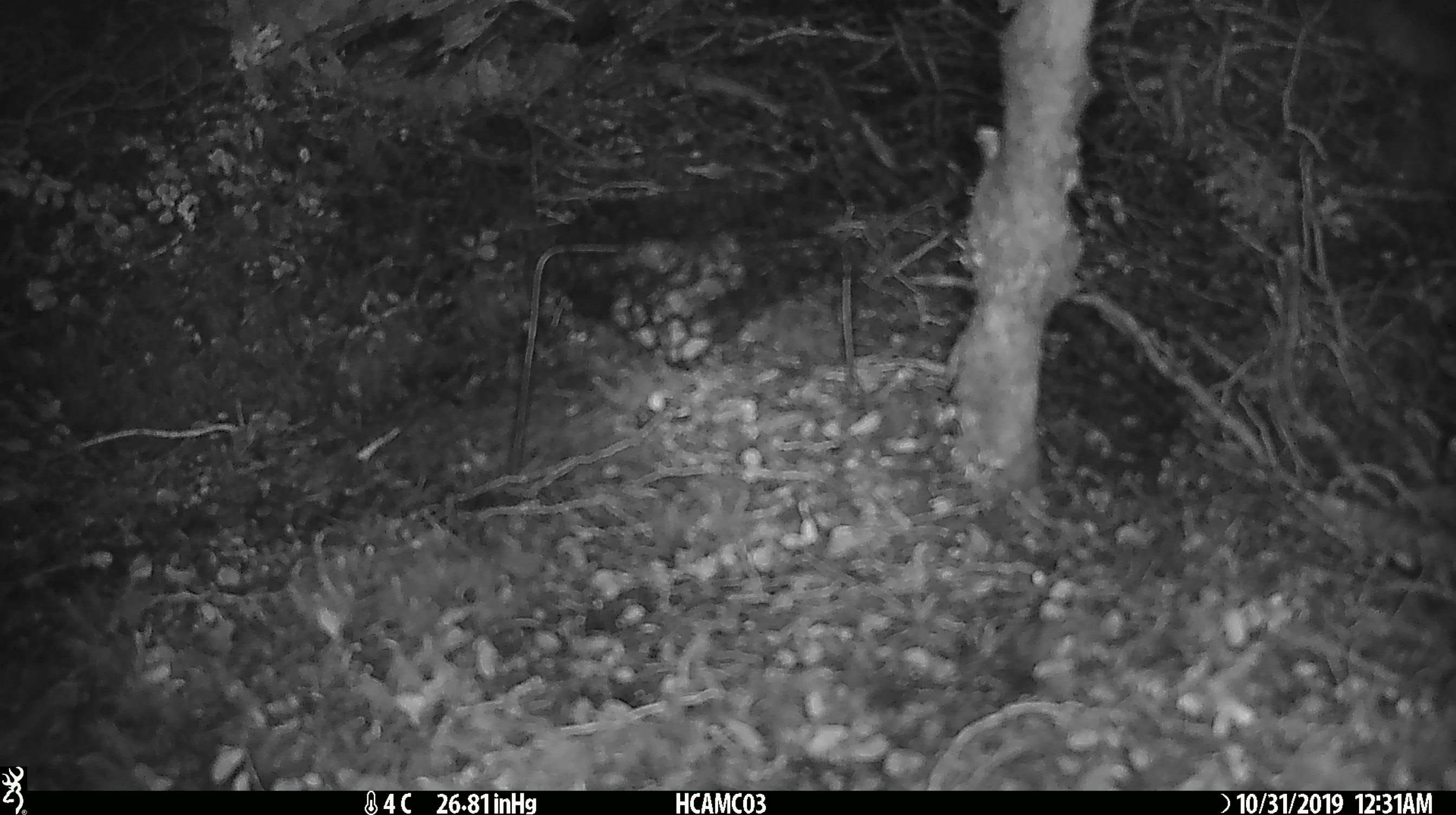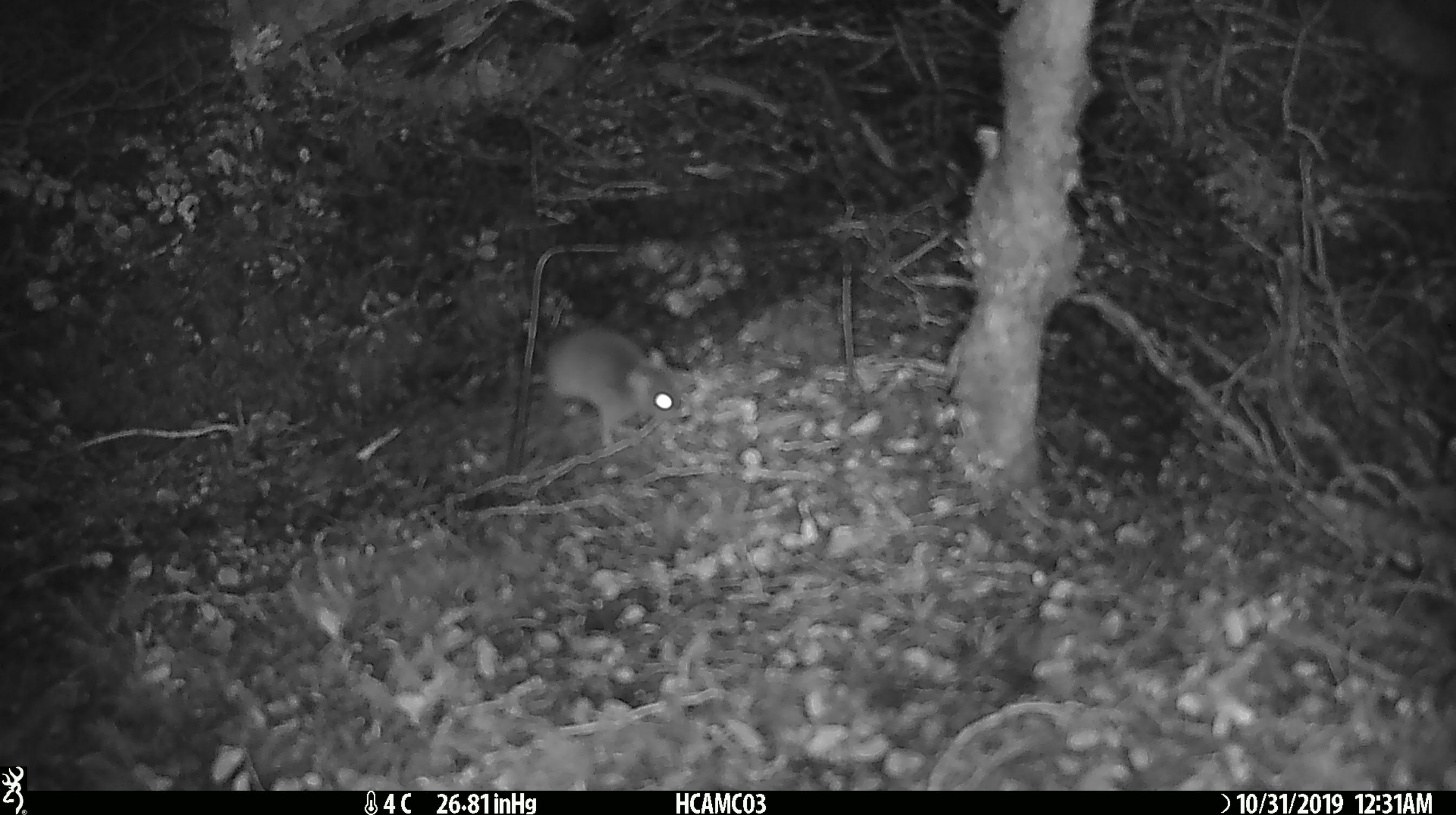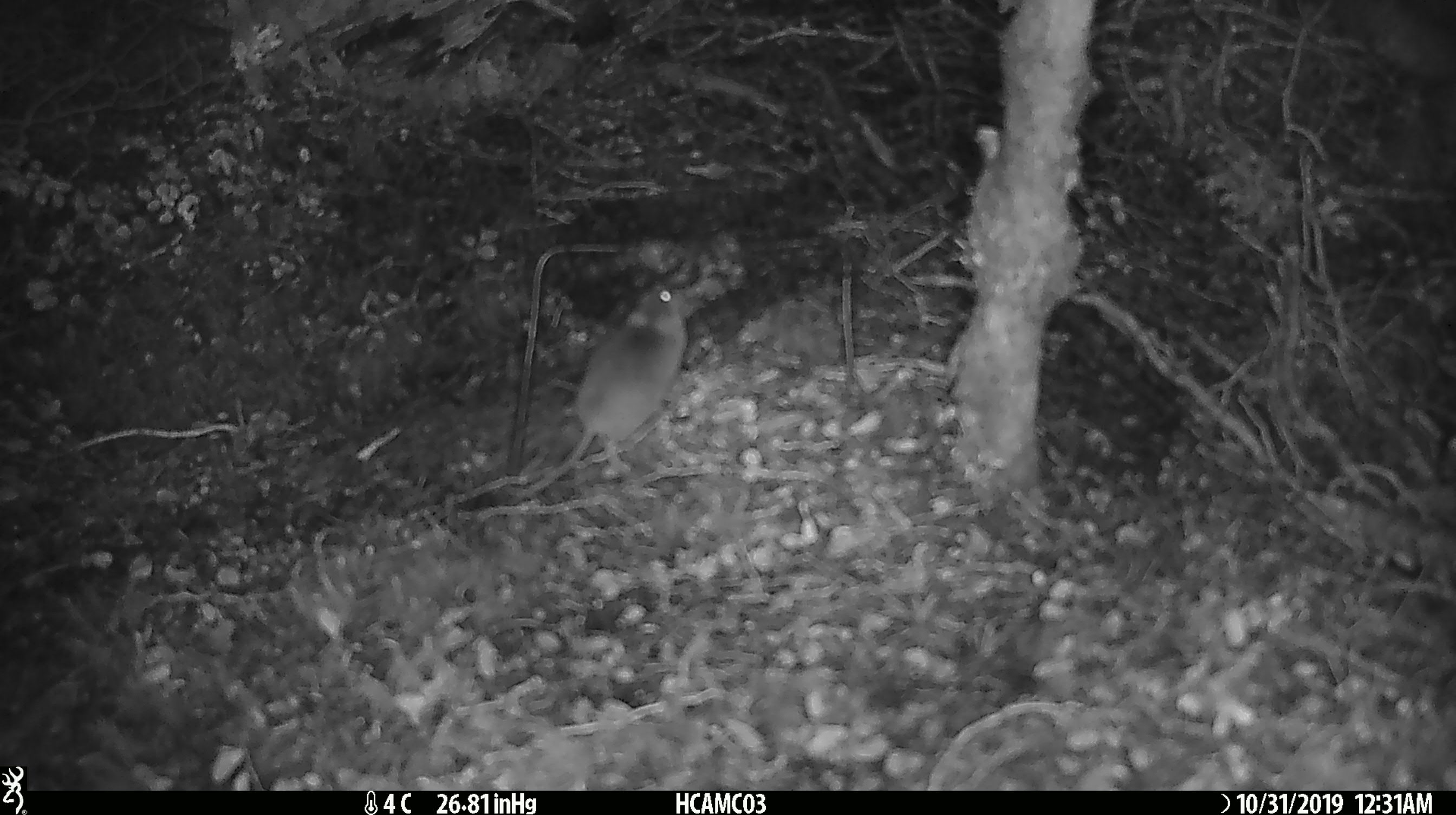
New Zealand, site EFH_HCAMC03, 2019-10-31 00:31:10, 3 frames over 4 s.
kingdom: Animalia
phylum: Chordata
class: Mammalia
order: Rodentia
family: Muridae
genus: Mus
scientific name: Mus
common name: mouse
Mouse (Mus).